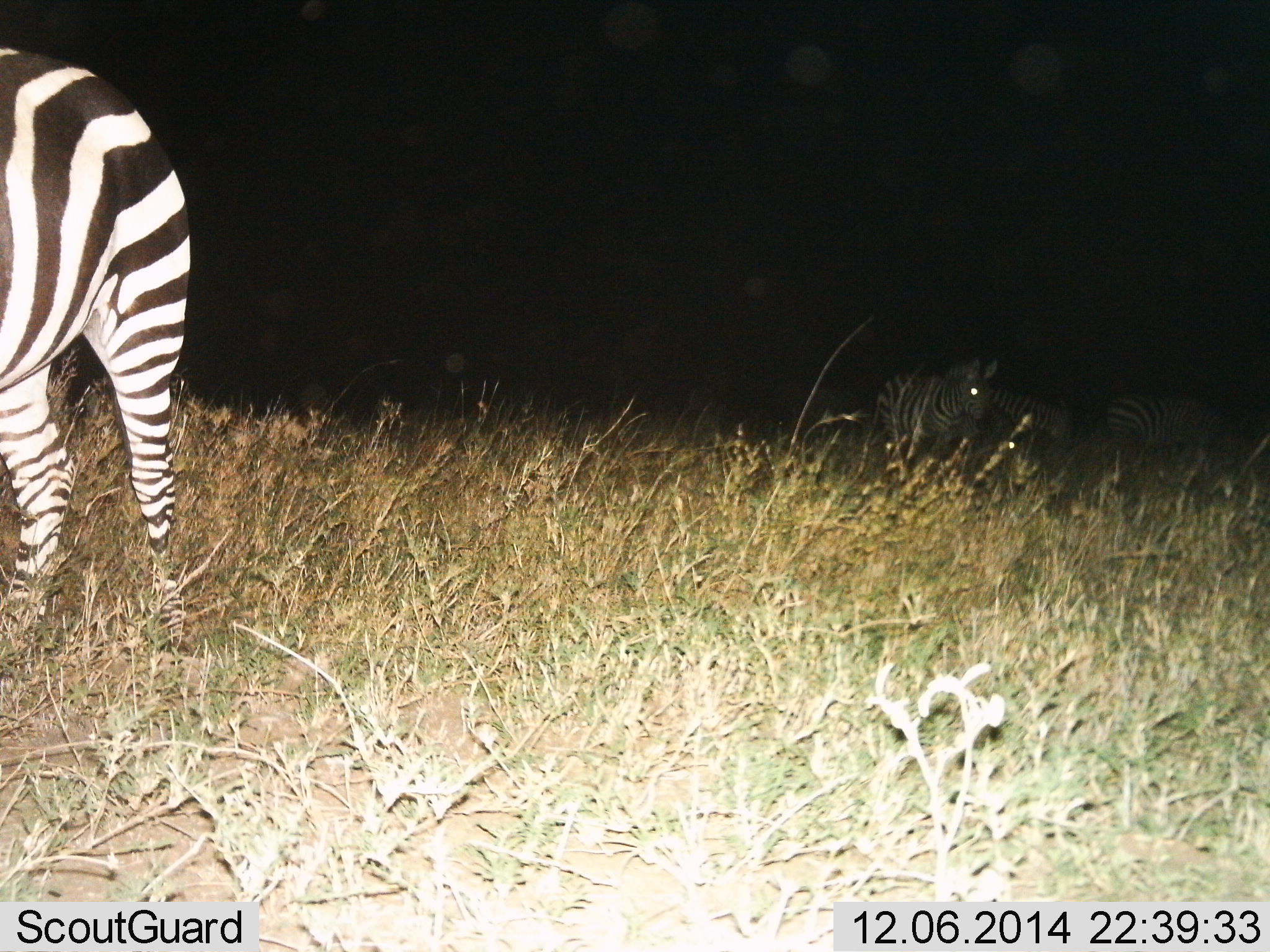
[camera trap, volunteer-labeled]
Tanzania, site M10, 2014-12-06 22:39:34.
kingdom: Animalia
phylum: Chordata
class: Mammalia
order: Perissodactyla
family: Equidae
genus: Equus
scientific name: Equus quagga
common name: plains zebra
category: zebra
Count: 4.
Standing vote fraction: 90%.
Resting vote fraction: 0%.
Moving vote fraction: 30%.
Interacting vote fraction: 0%.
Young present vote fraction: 0%.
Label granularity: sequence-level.